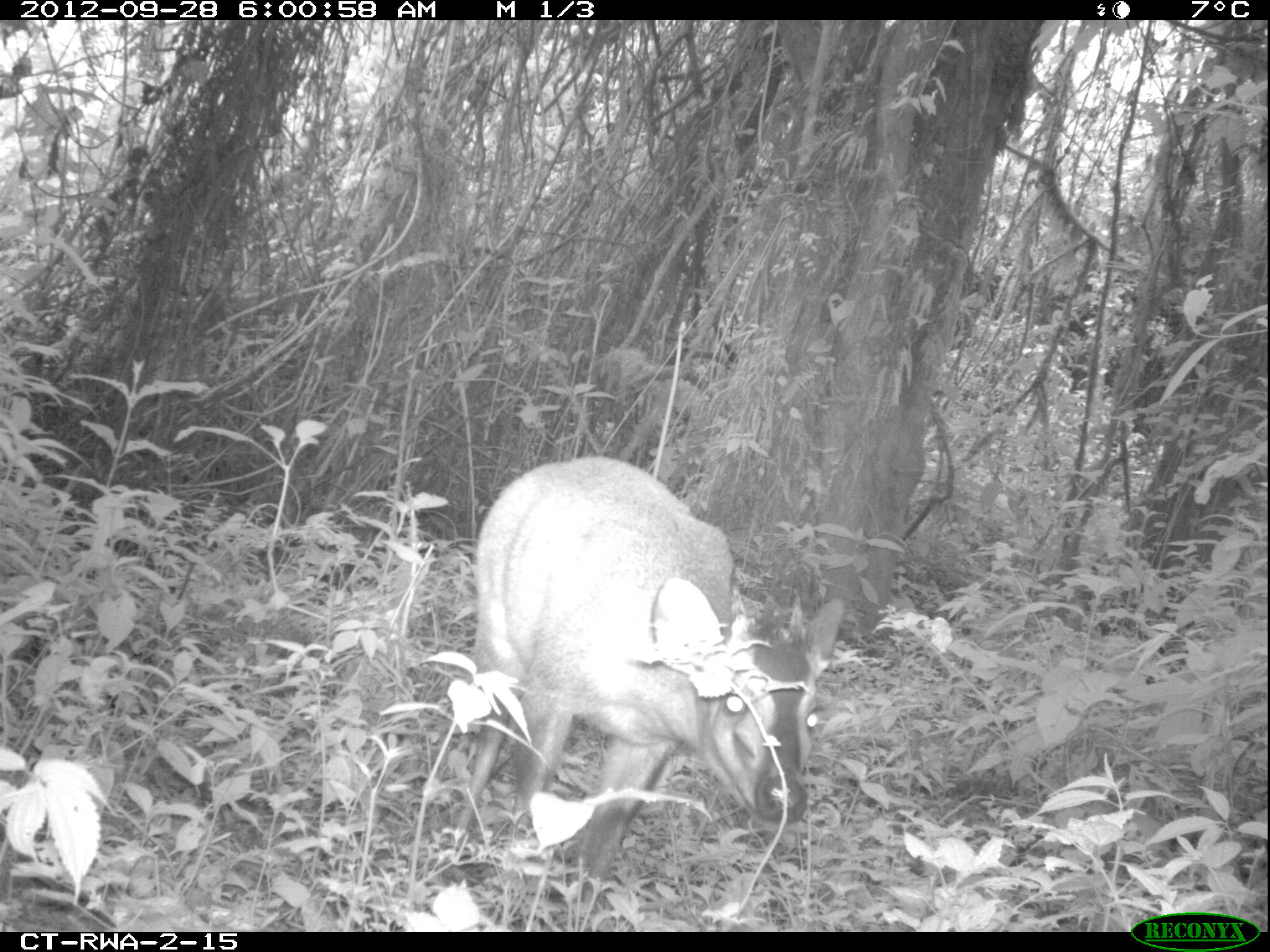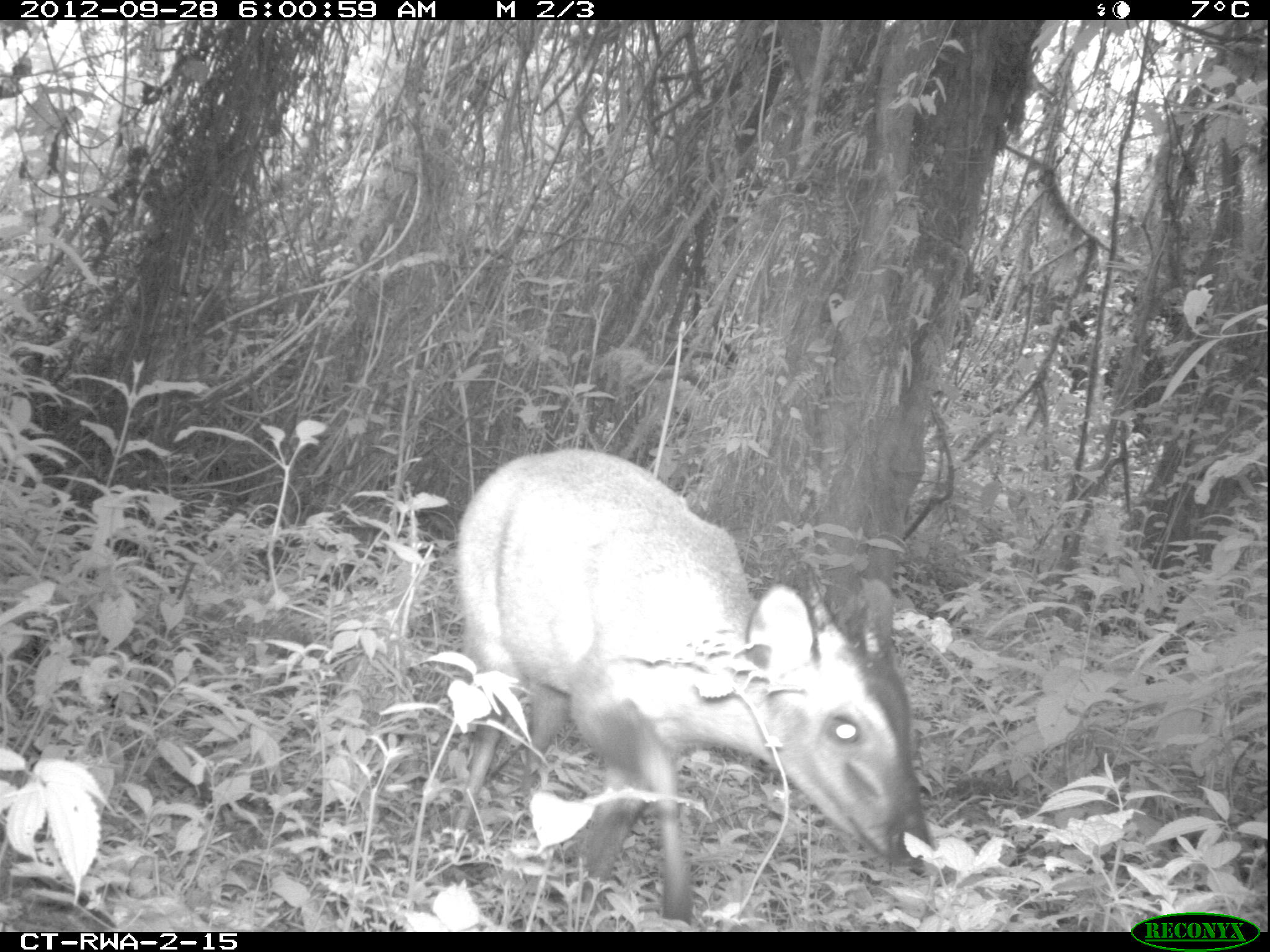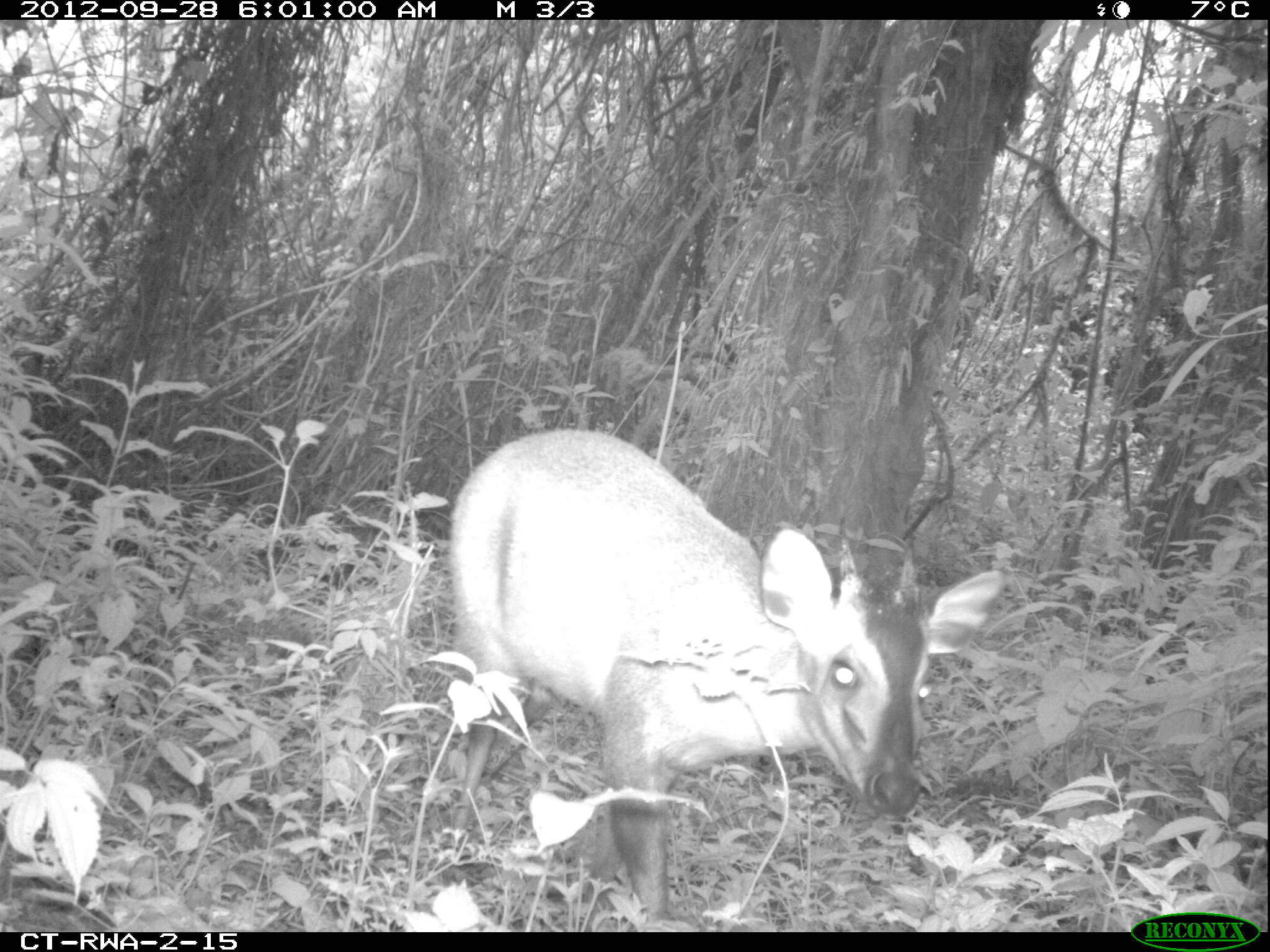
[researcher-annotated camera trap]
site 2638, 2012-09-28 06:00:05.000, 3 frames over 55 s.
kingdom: Animalia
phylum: Chordata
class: Mammalia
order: Artiodactyla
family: Bovidae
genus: Cephalophus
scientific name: Cephalophus nigrifrons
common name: black-fronted duiker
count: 1